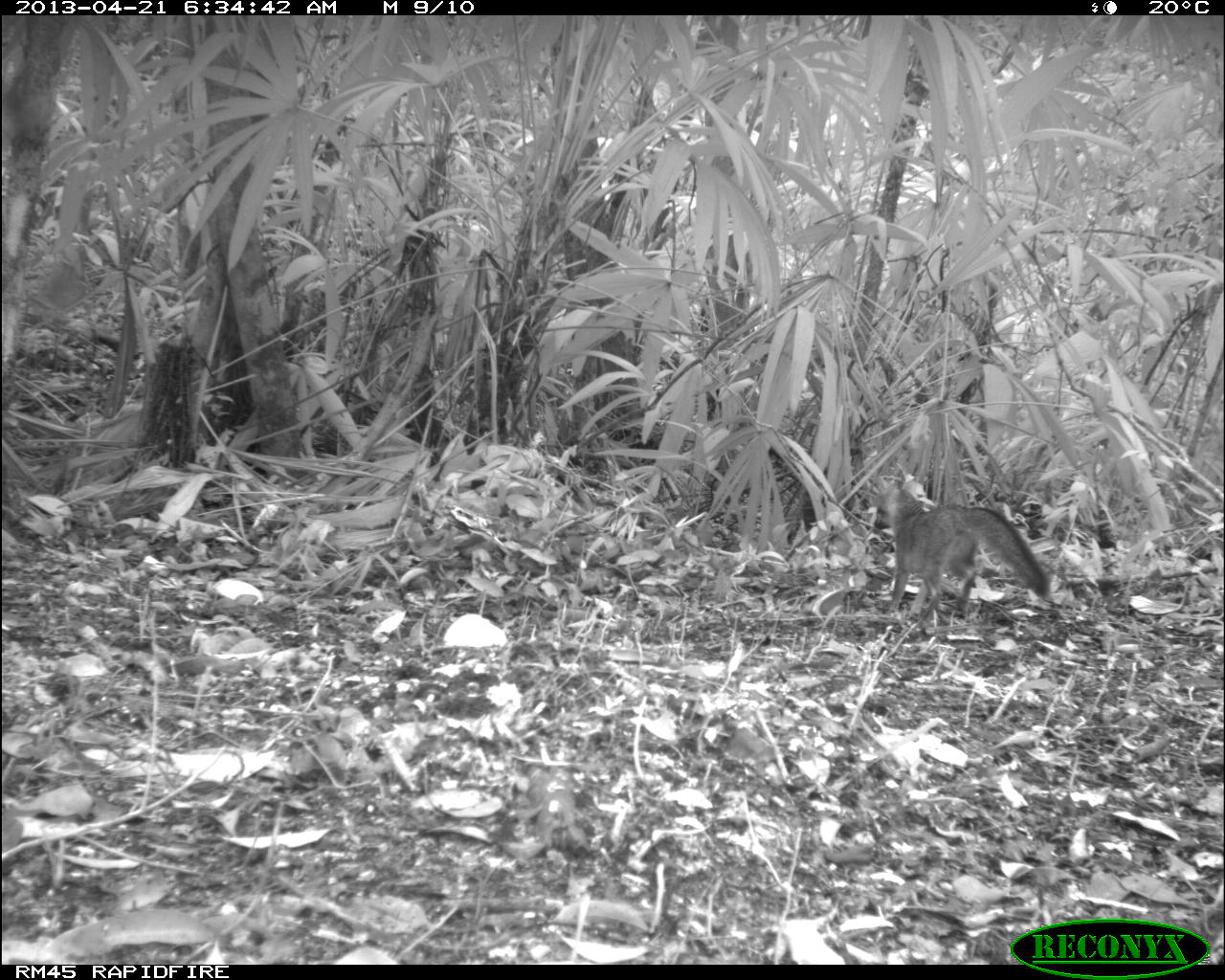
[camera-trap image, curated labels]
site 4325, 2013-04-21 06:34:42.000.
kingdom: Animalia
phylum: Chordata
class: Mammalia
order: Carnivora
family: Canidae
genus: Urocyon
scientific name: Urocyon cinereoargenteus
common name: gray fox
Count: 1.